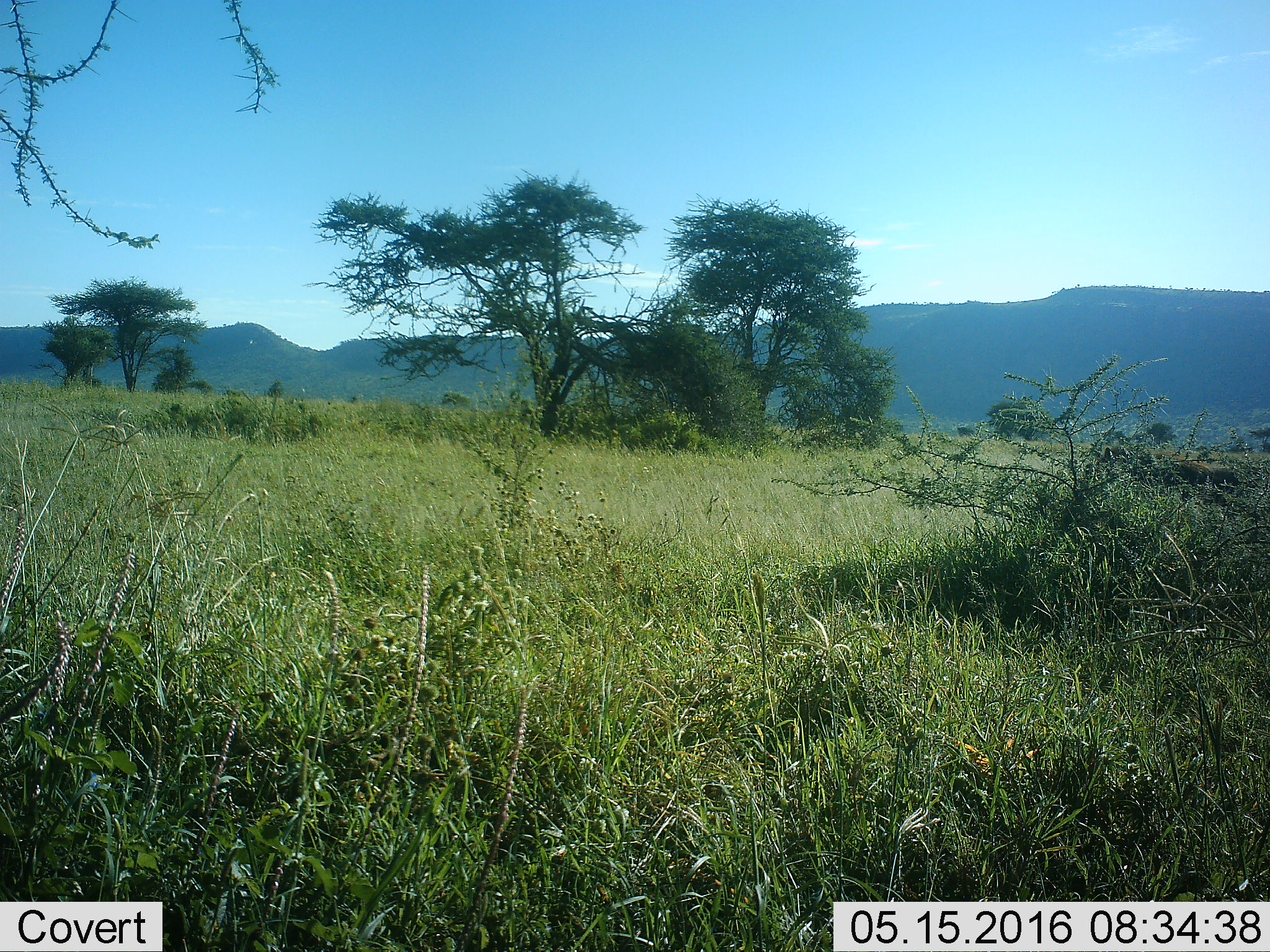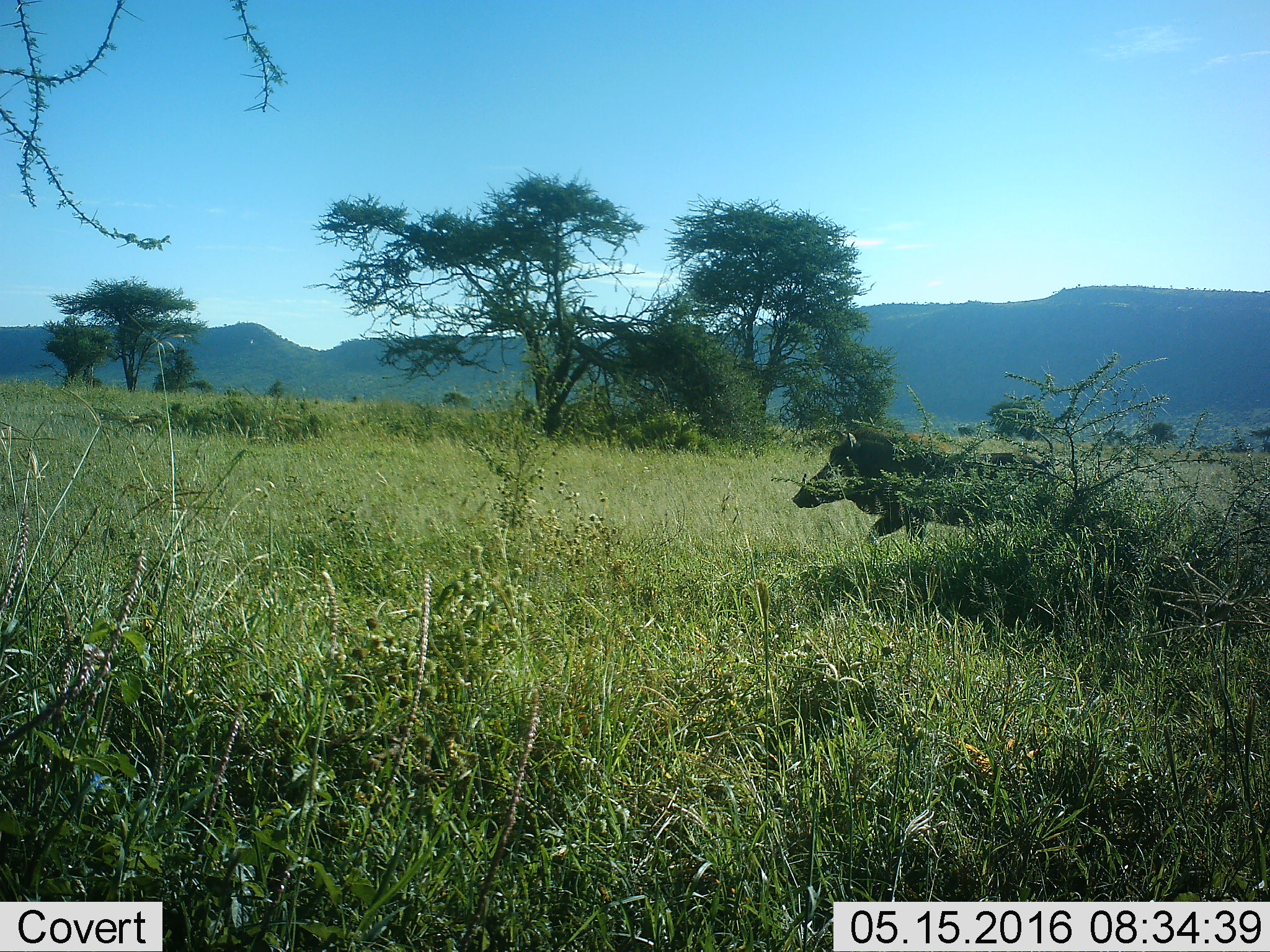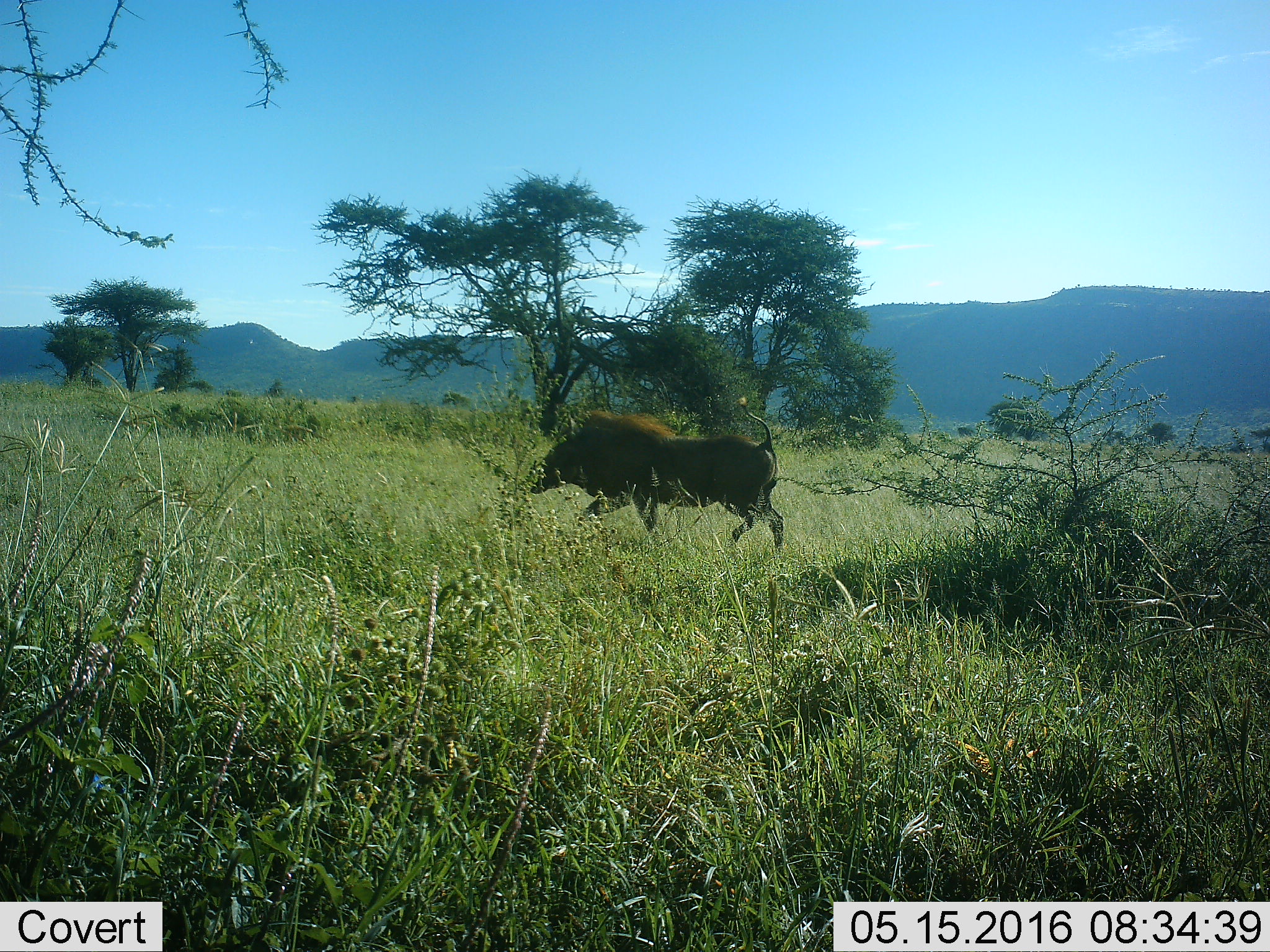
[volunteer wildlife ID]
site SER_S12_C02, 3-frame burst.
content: unidentified animal